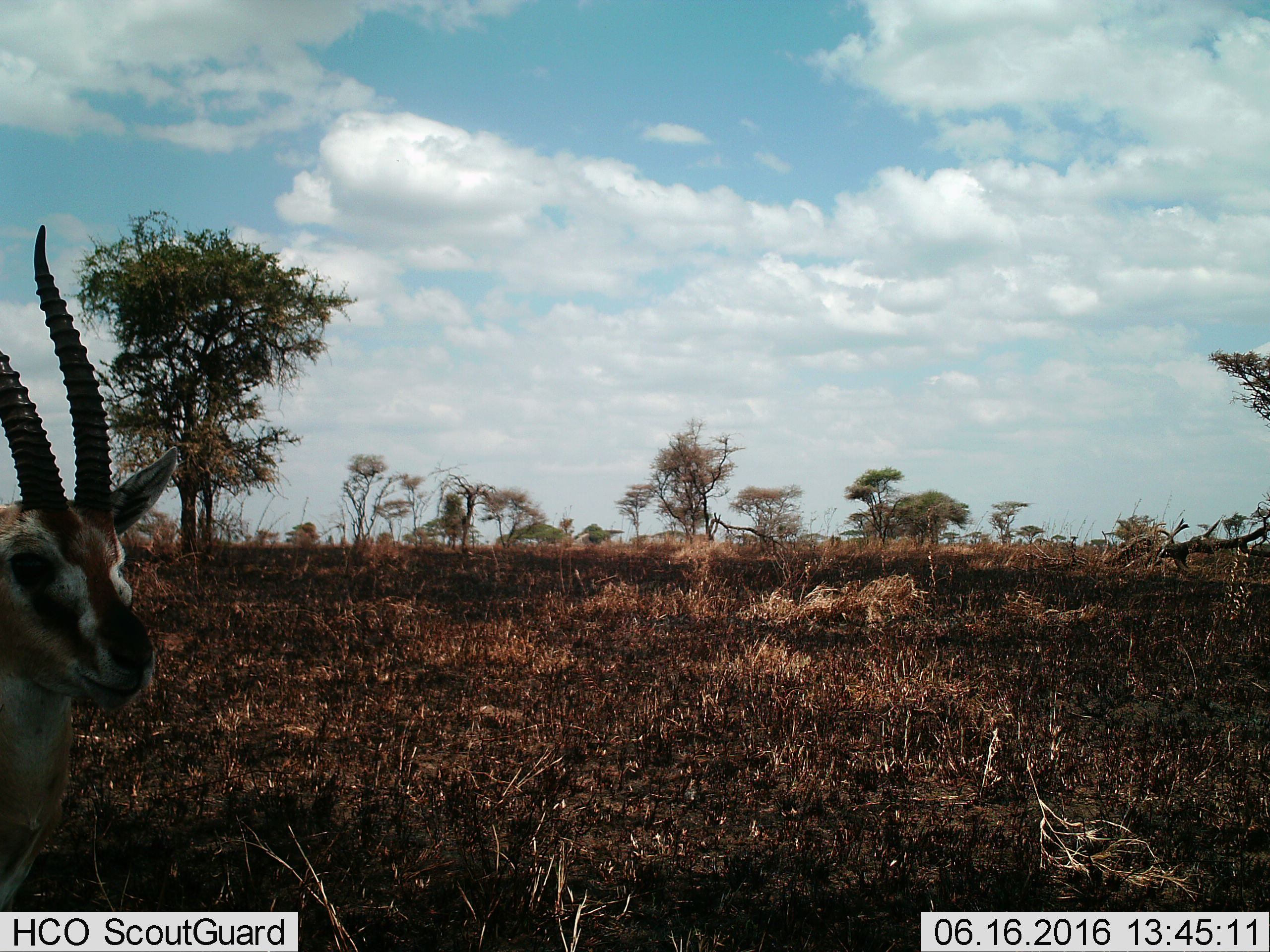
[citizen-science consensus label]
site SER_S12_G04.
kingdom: Animalia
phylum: Chordata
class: Mammalia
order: Artiodactyla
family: Bovidae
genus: Eudorcas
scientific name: Eudorcas thomsonii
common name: thomson's gazelle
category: gazellethomsons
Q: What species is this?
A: Gazellethomsons (thomson's gazelle) (Eudorcas thomsonii).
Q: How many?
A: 1.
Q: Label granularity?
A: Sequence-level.